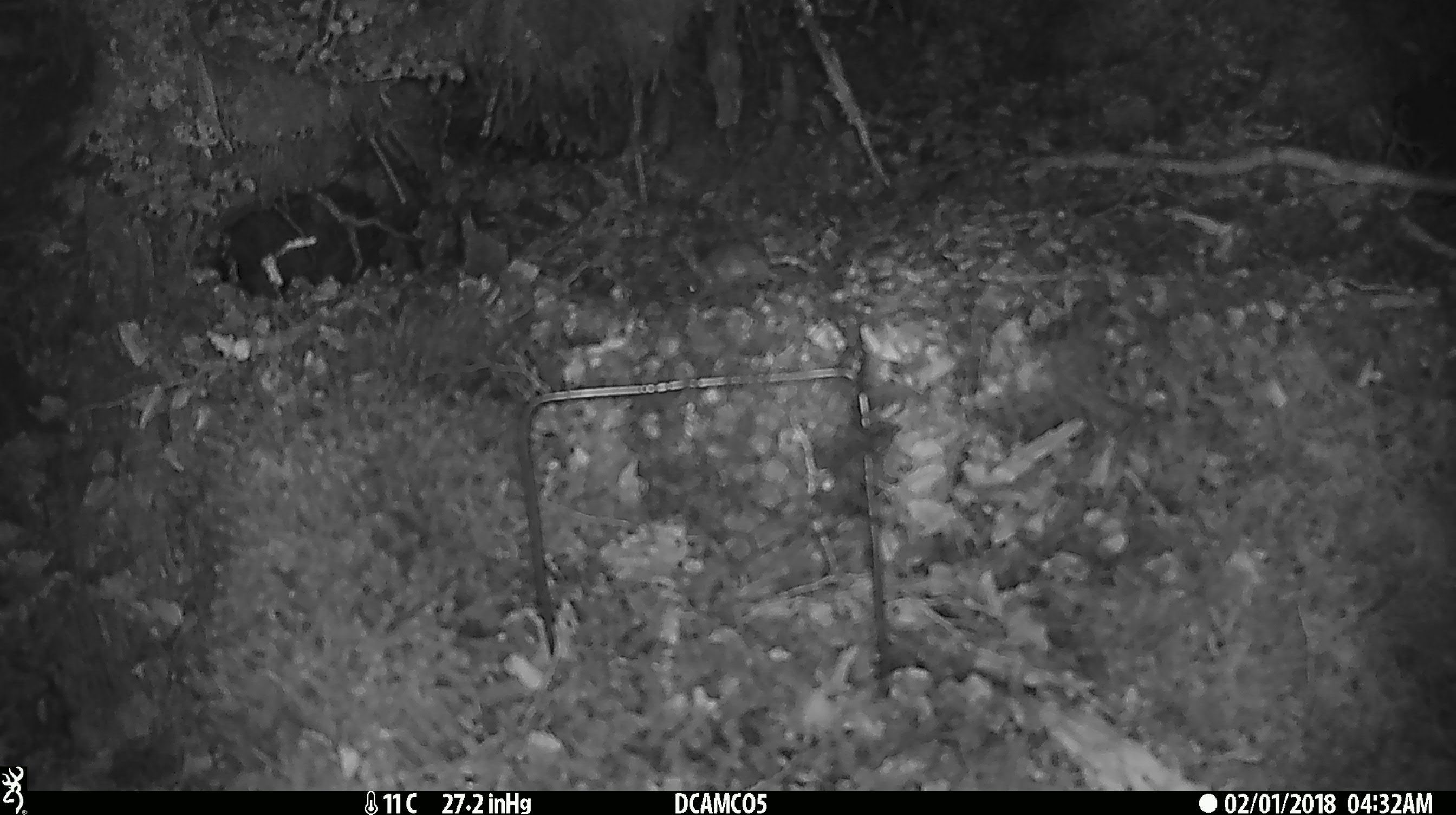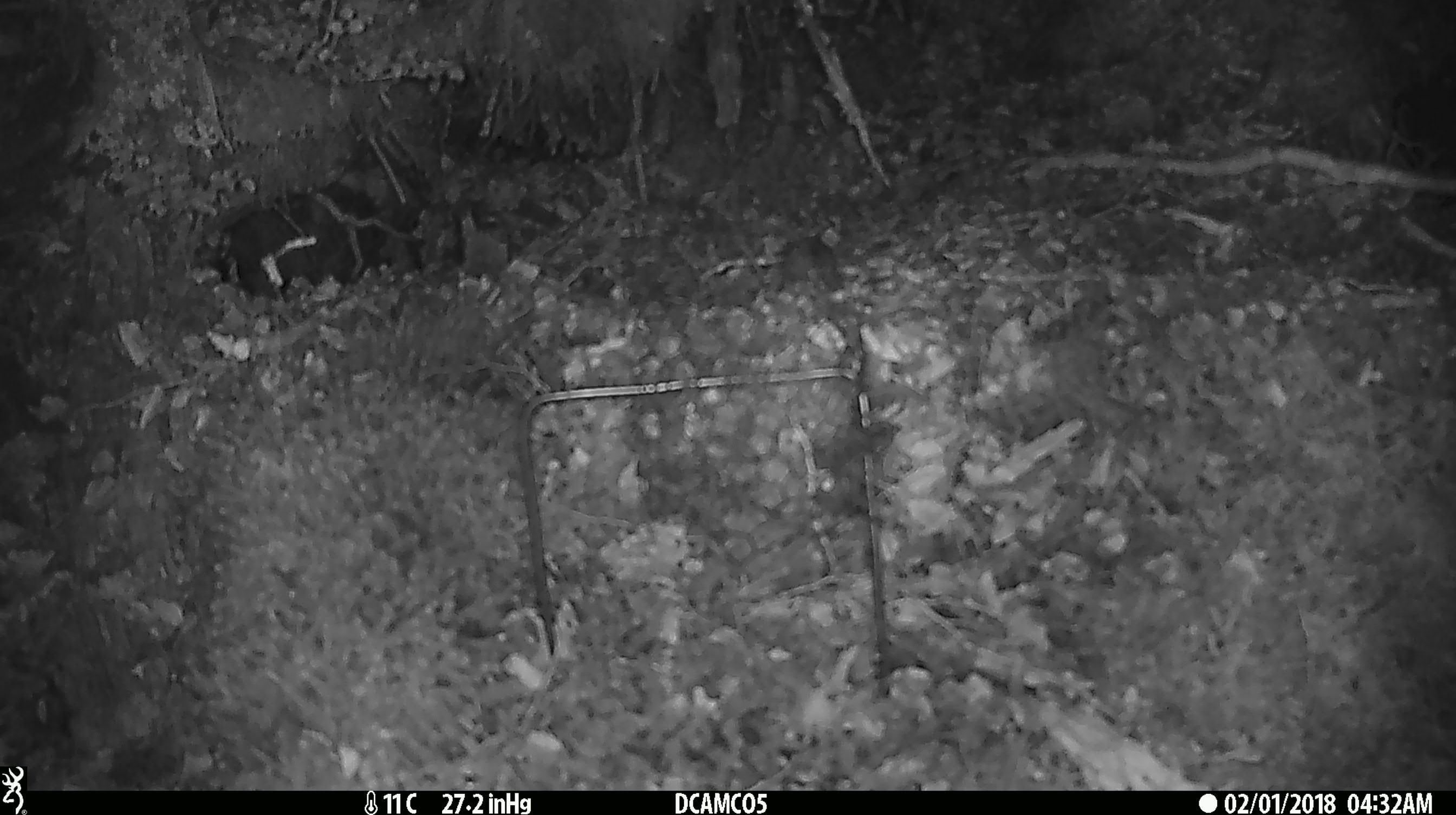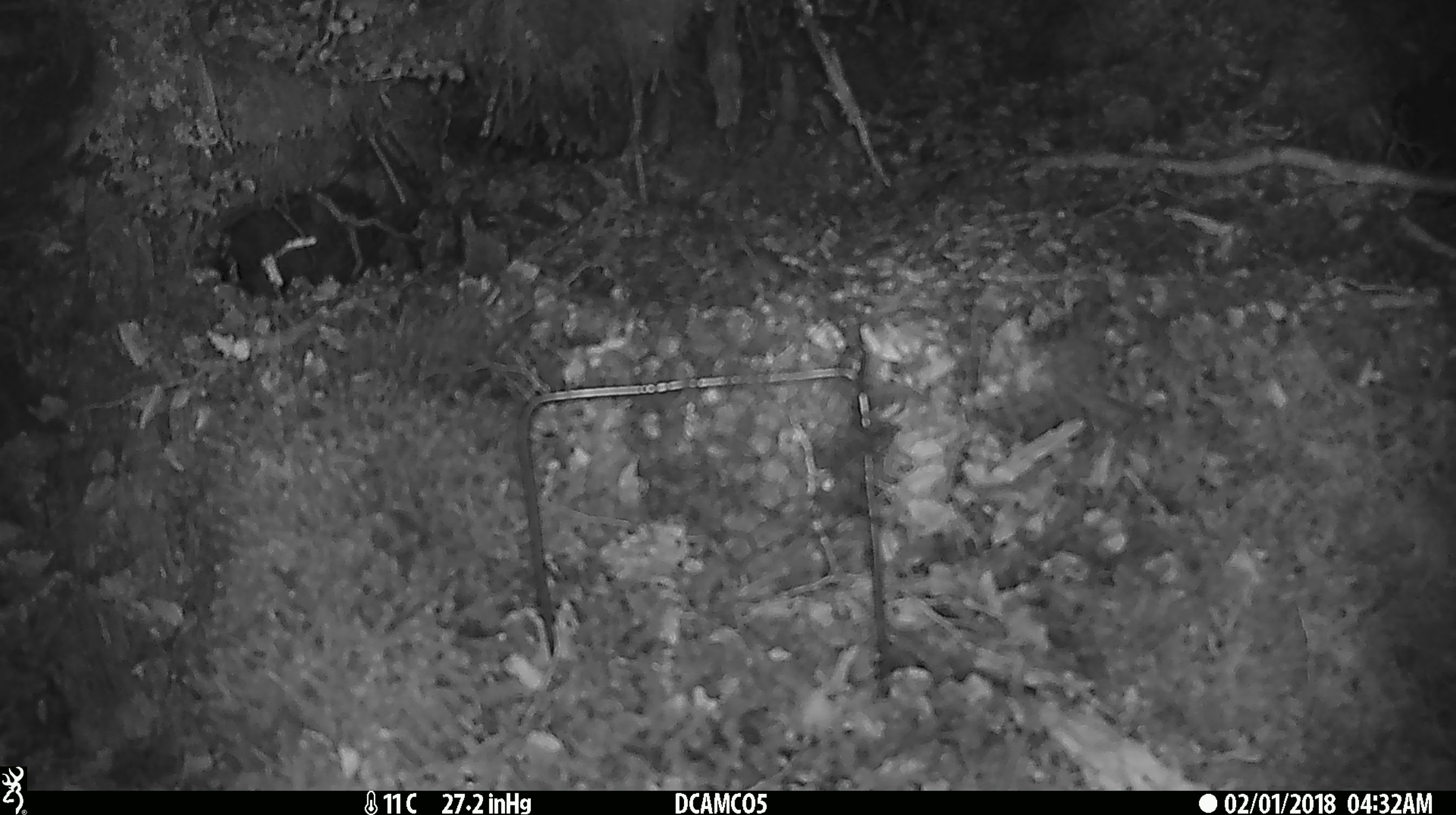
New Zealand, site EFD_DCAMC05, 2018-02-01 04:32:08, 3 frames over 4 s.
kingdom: Animalia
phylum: Chordata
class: Mammalia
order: Rodentia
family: Muridae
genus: Mus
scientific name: Mus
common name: mouse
Mouse (Mus).